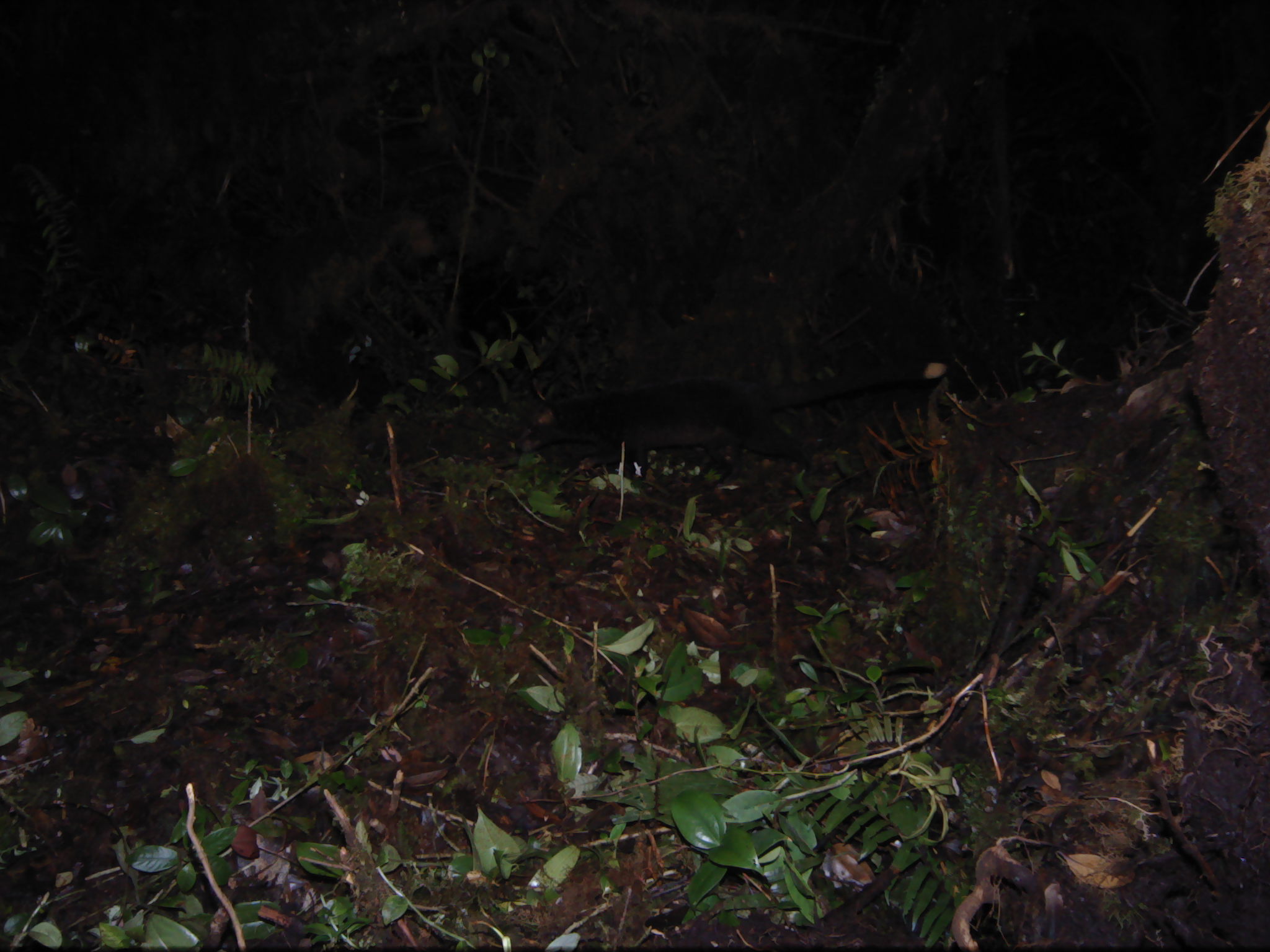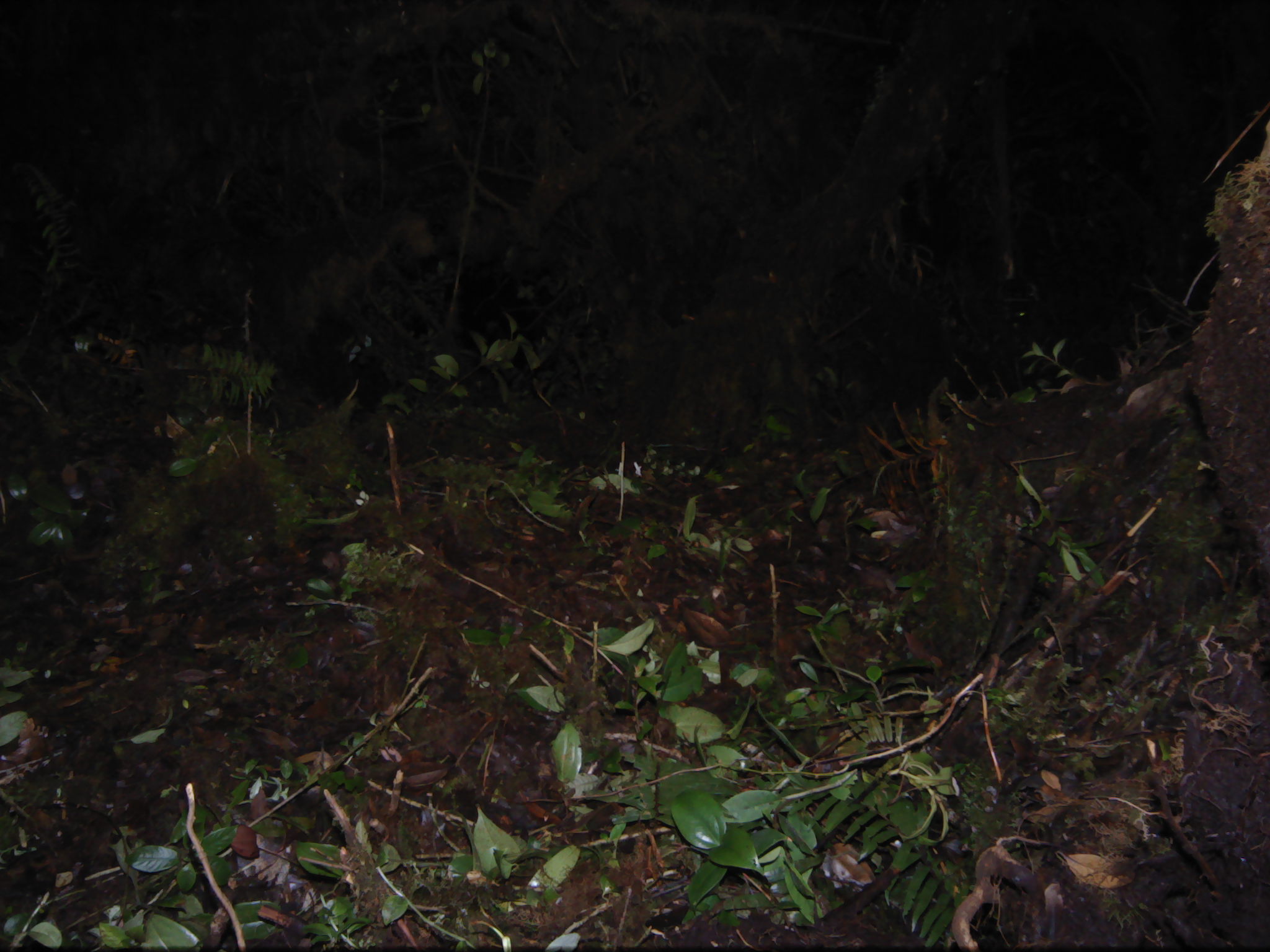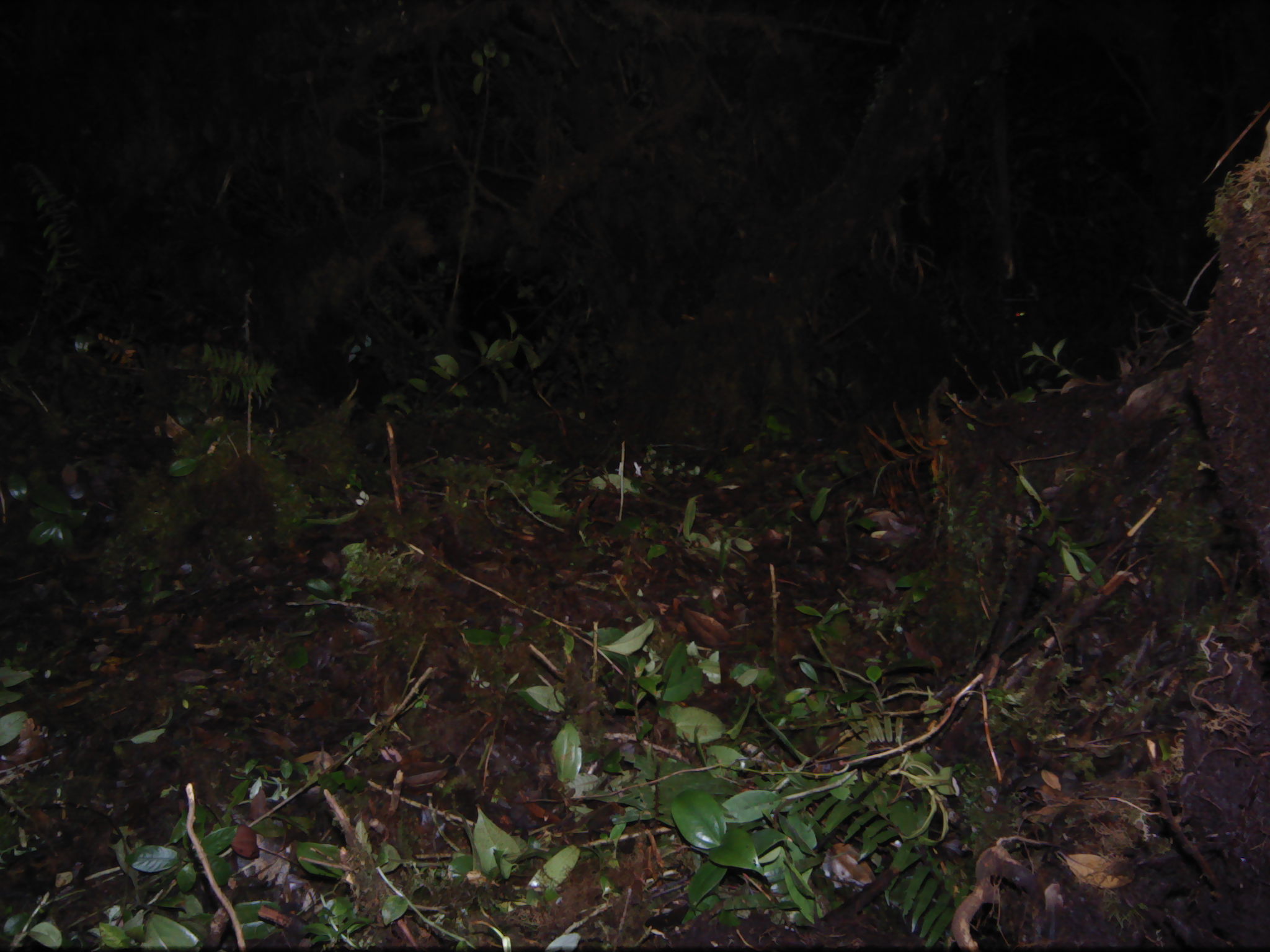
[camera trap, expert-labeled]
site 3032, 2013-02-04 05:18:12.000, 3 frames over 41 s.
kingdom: Animalia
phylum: Chordata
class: Mammalia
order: Carnivora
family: Viverridae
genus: Paguma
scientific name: Paguma larvata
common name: masked palm civet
Paguma larvata (masked palm civet), count 1.